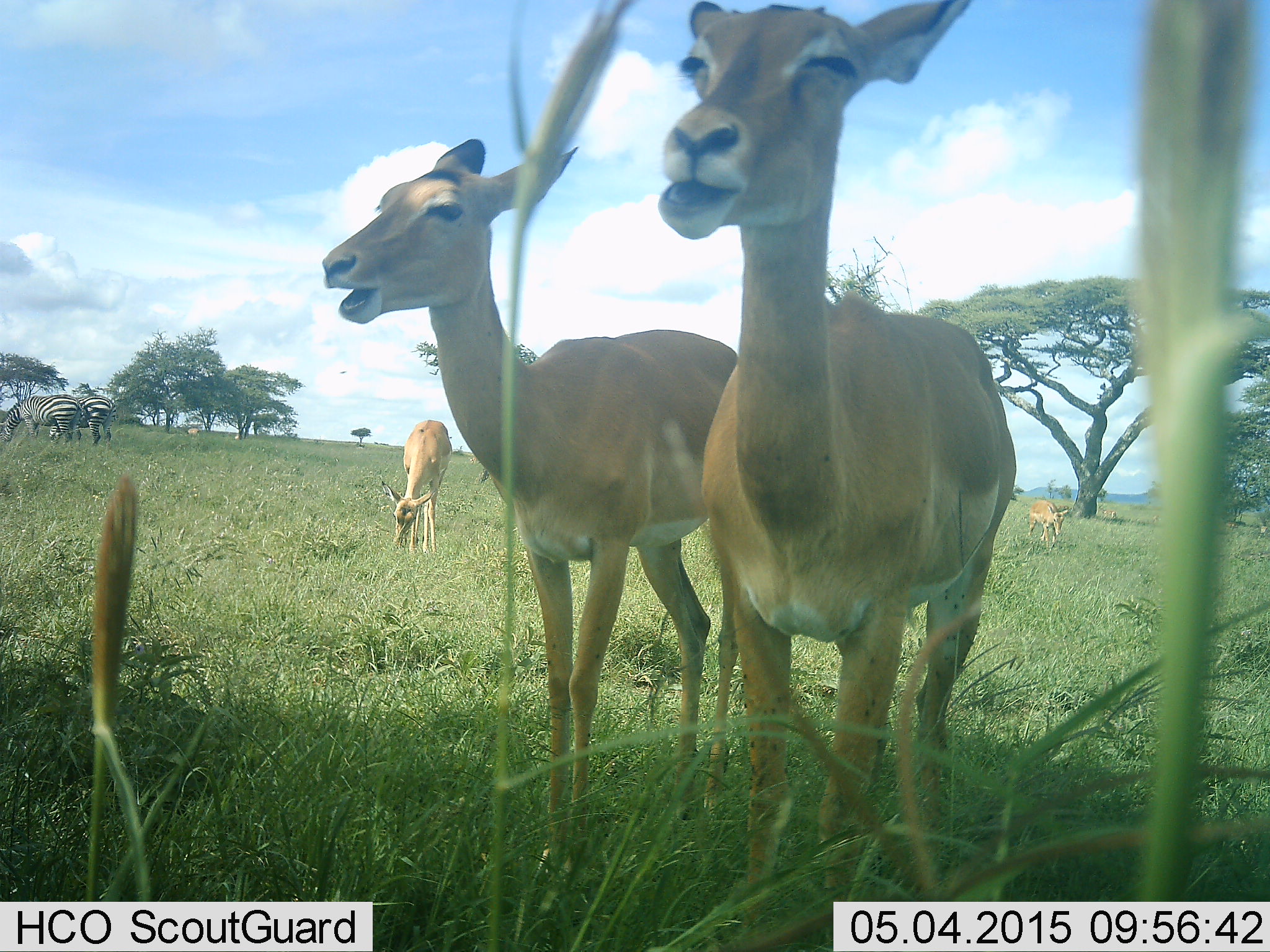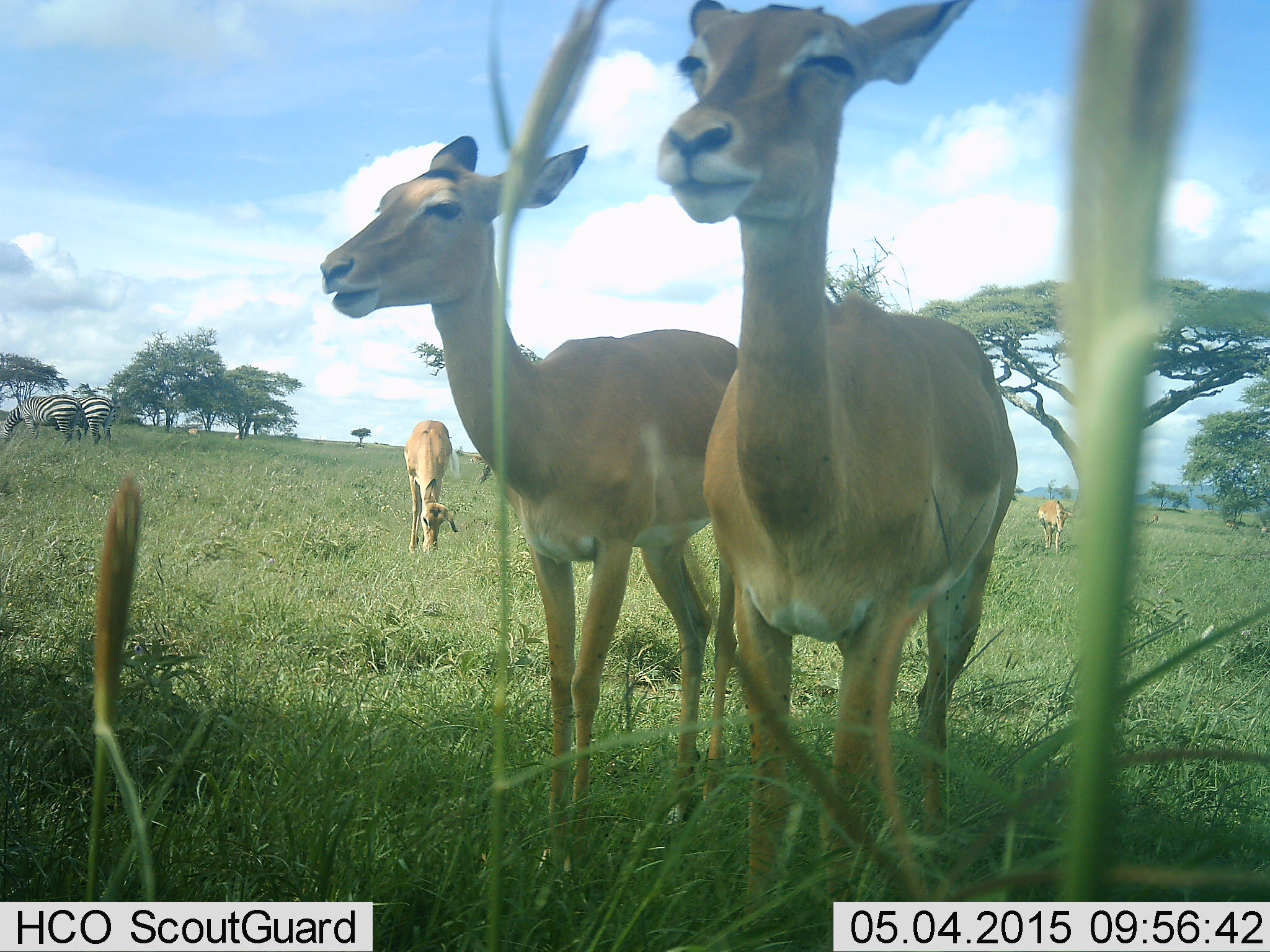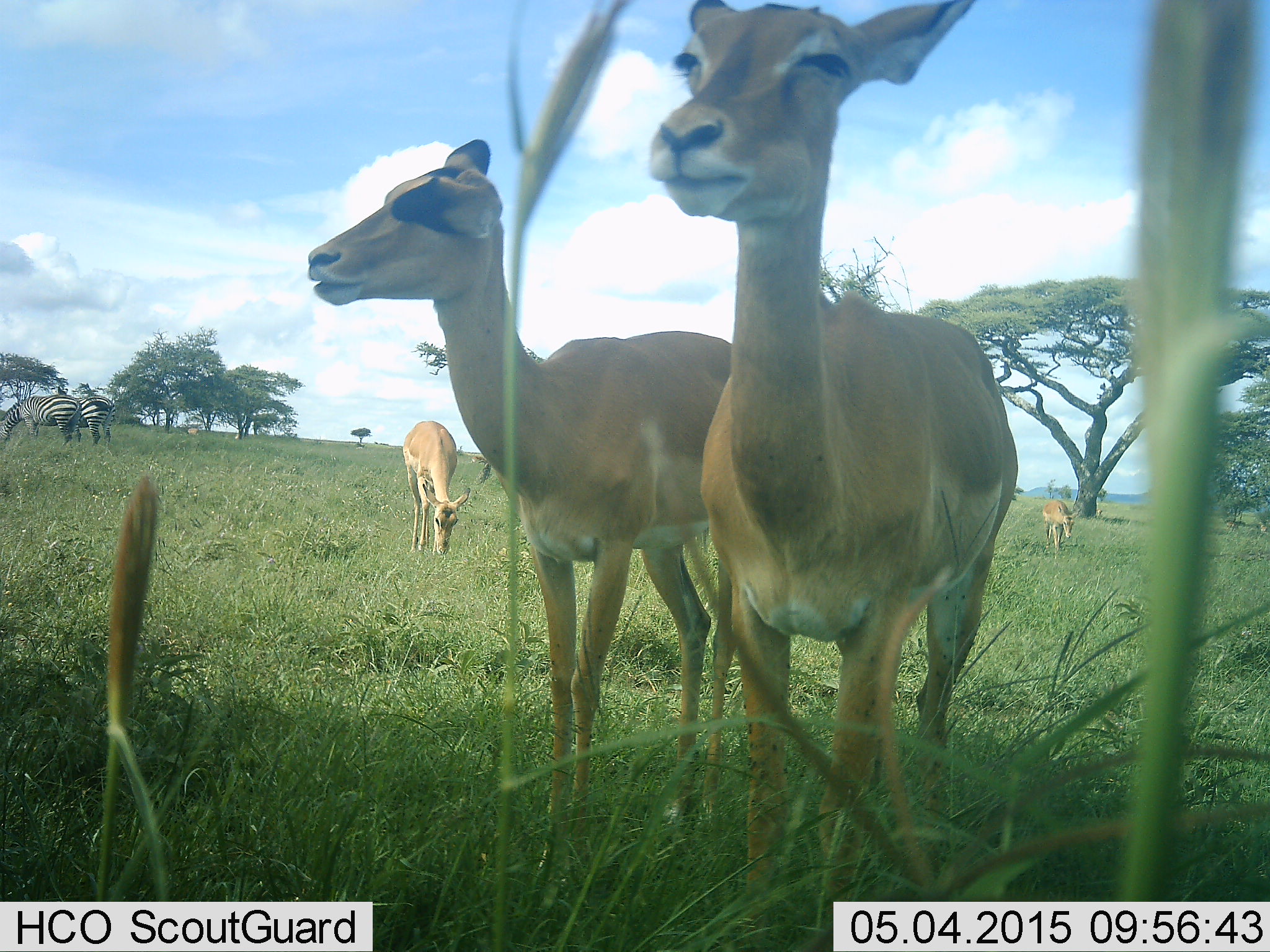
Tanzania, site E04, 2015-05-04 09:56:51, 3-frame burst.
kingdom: Animalia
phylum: Chordata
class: Mammalia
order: Artiodactyla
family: Bovidae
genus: Aepyceros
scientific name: Aepyceros melampus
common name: impala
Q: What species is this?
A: Impala (Aepyceros melampus).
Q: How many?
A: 4.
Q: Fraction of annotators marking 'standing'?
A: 73%.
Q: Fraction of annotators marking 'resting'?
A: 0%.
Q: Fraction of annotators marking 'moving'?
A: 0%.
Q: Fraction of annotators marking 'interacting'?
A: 0%.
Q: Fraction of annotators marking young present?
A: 0%.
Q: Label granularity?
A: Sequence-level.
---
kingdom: Animalia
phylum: Chordata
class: Mammalia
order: Perissodactyla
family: Equidae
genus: Equus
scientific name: Equus quagga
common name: plains zebra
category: zebra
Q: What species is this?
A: Zebra (plains zebra) (Equus quagga).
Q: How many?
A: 2.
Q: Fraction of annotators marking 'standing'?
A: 21%.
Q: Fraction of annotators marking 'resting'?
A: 0%.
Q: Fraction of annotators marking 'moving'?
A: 0%.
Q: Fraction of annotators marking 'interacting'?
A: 7%.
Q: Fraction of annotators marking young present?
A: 0%.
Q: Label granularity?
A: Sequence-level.